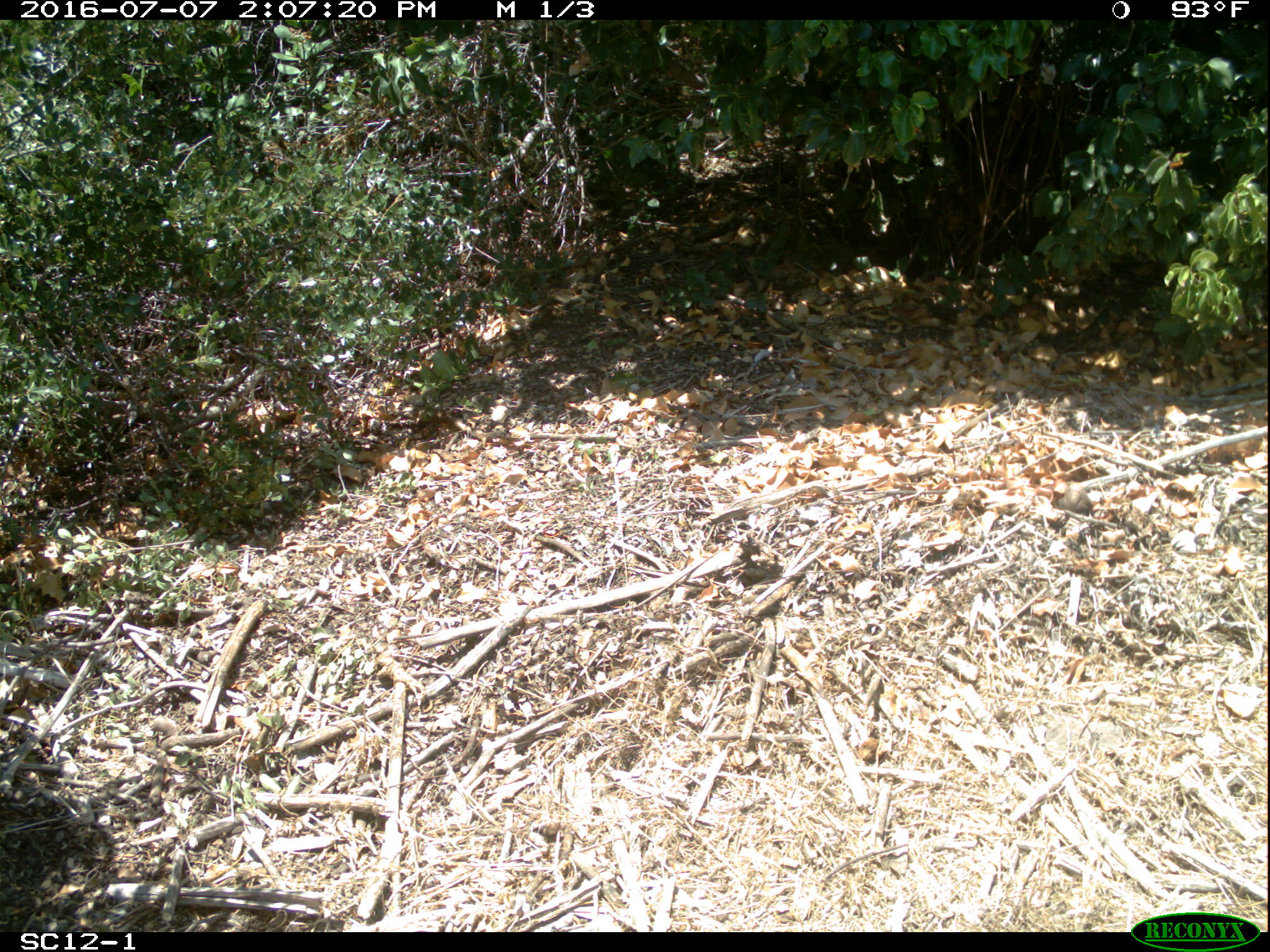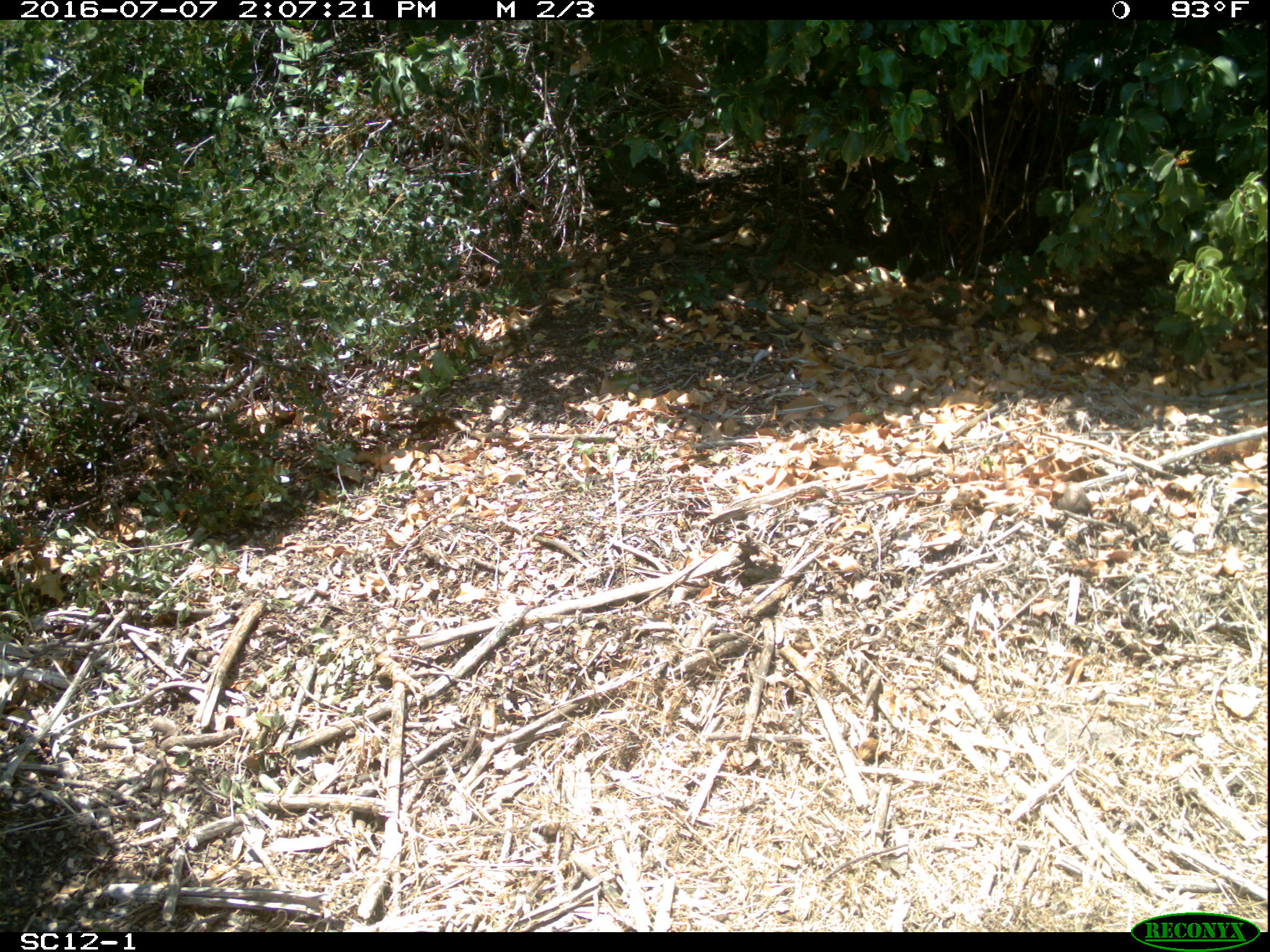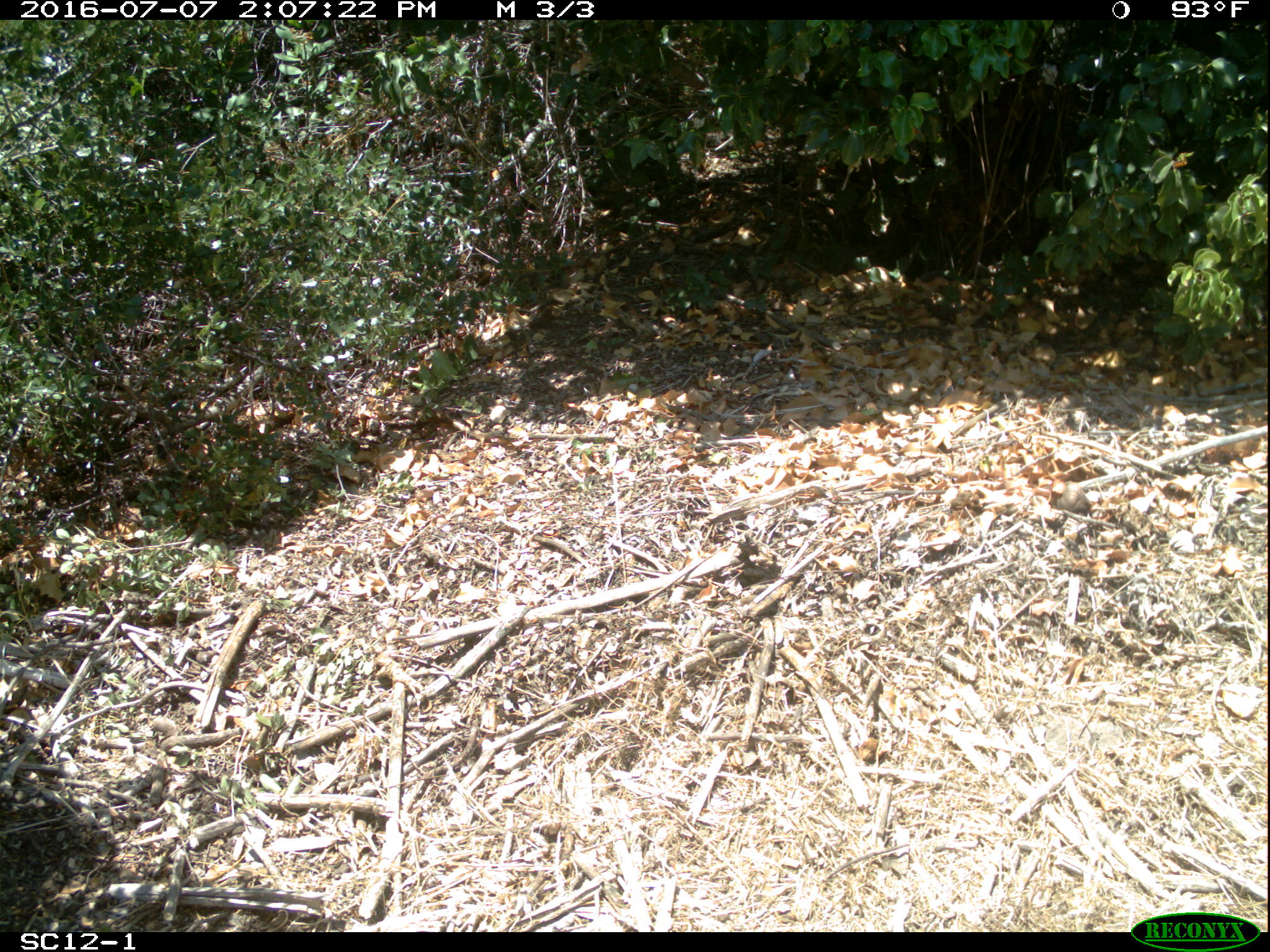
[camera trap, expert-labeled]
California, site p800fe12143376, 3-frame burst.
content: no animal present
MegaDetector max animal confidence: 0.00